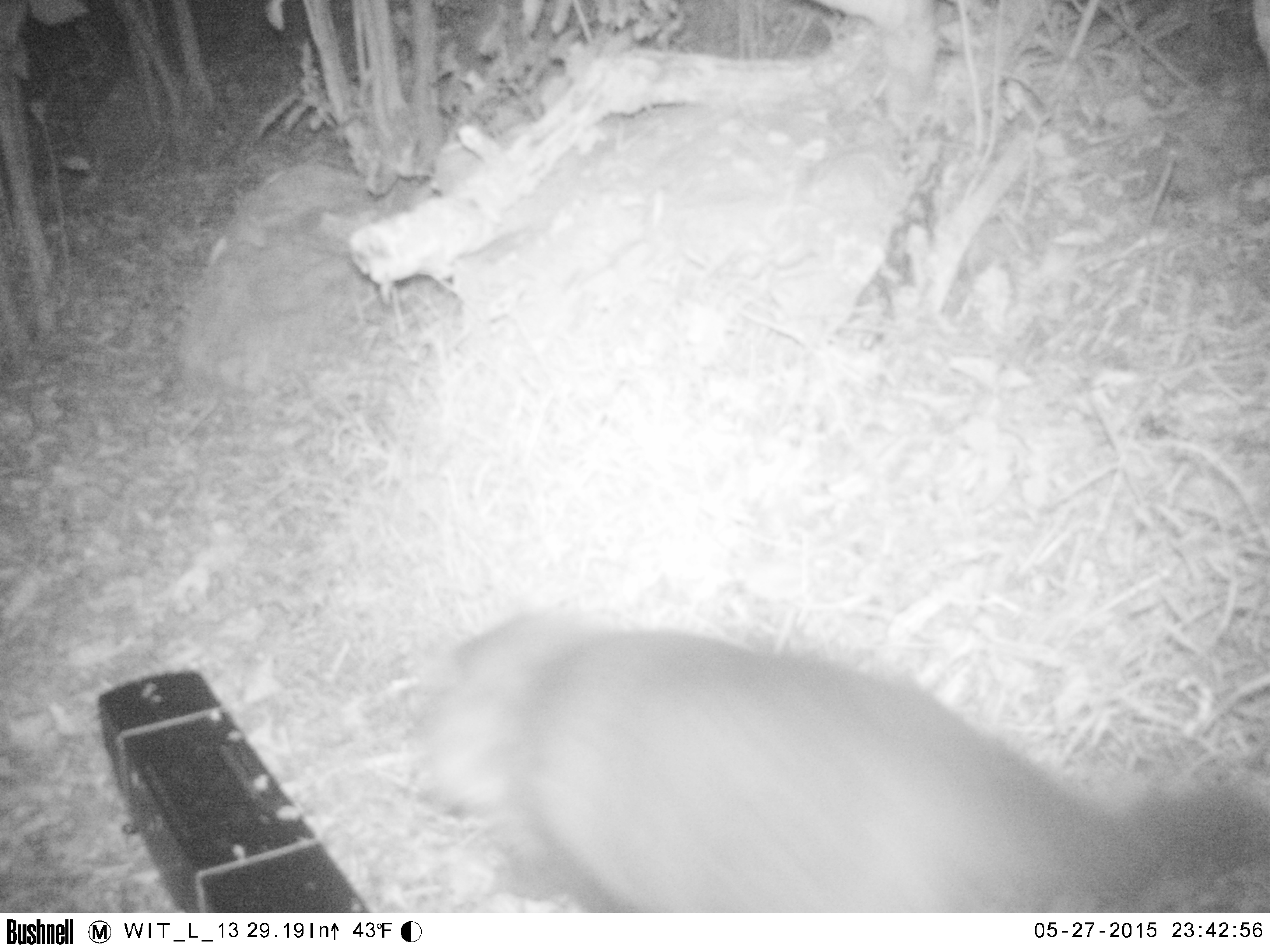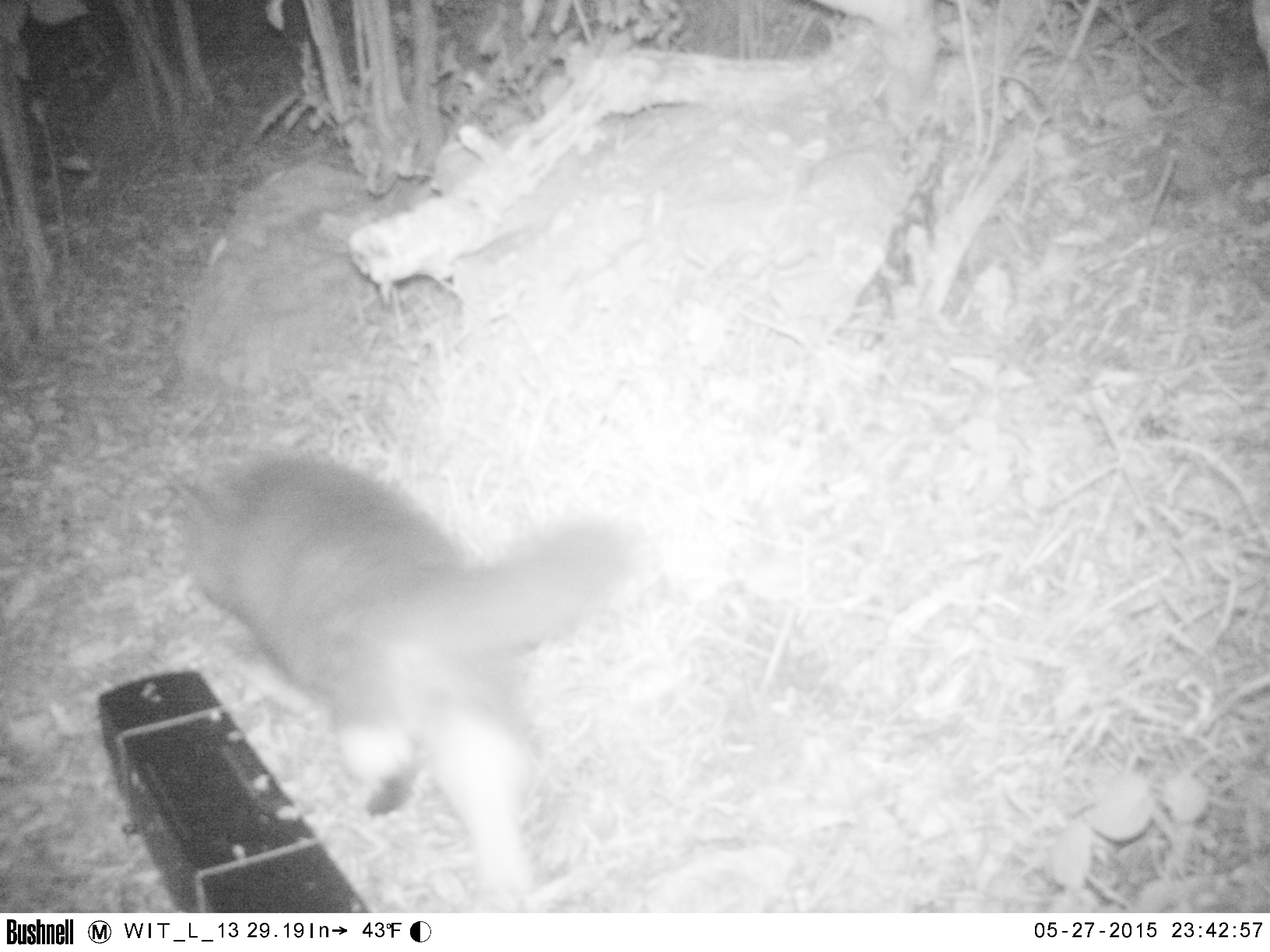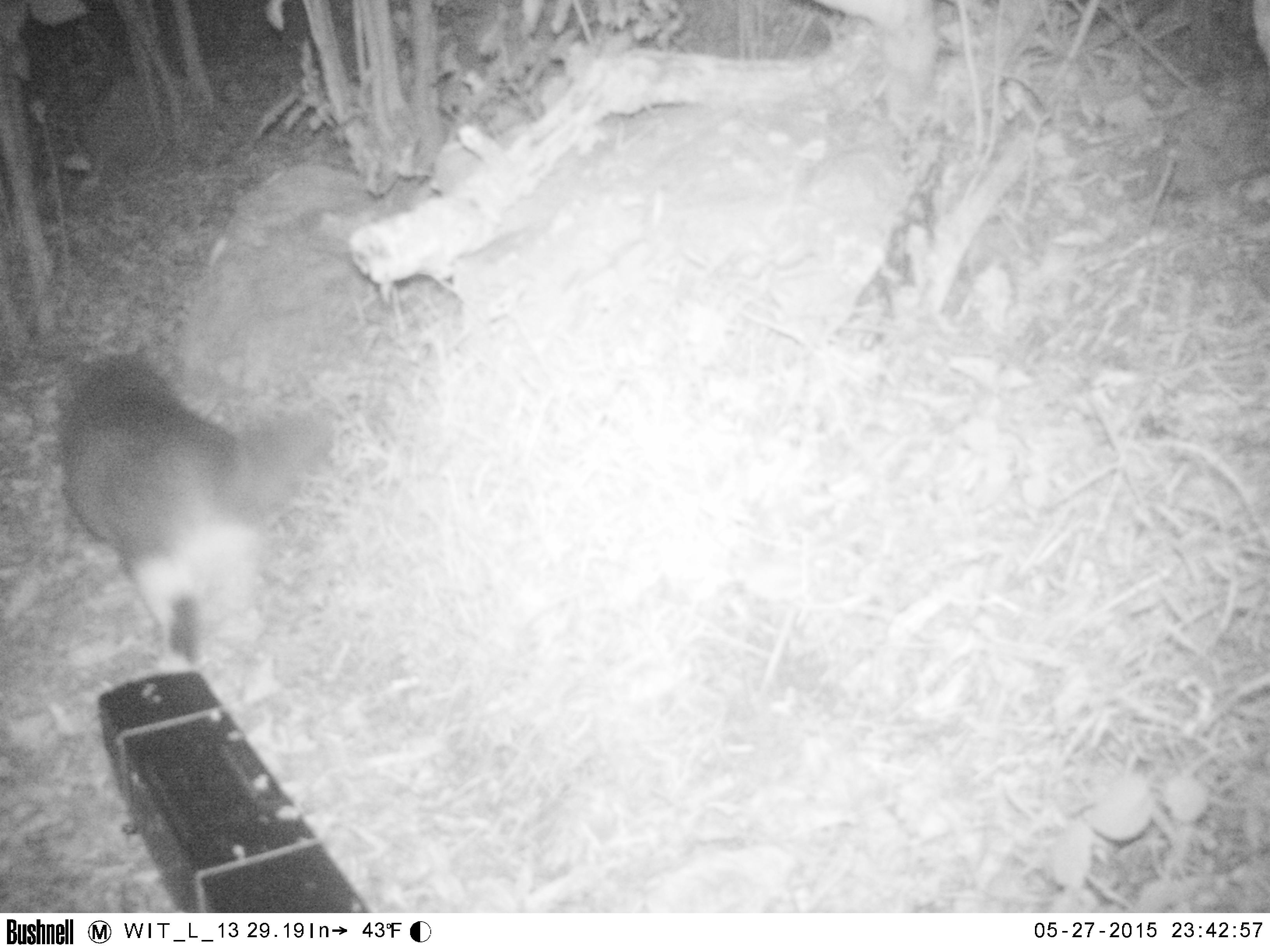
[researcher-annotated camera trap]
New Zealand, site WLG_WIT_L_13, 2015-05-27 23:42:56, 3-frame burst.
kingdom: Animalia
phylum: Chordata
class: Mammalia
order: Carnivora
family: Felidae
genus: Felis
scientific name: Felis catus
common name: domestic cat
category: cat